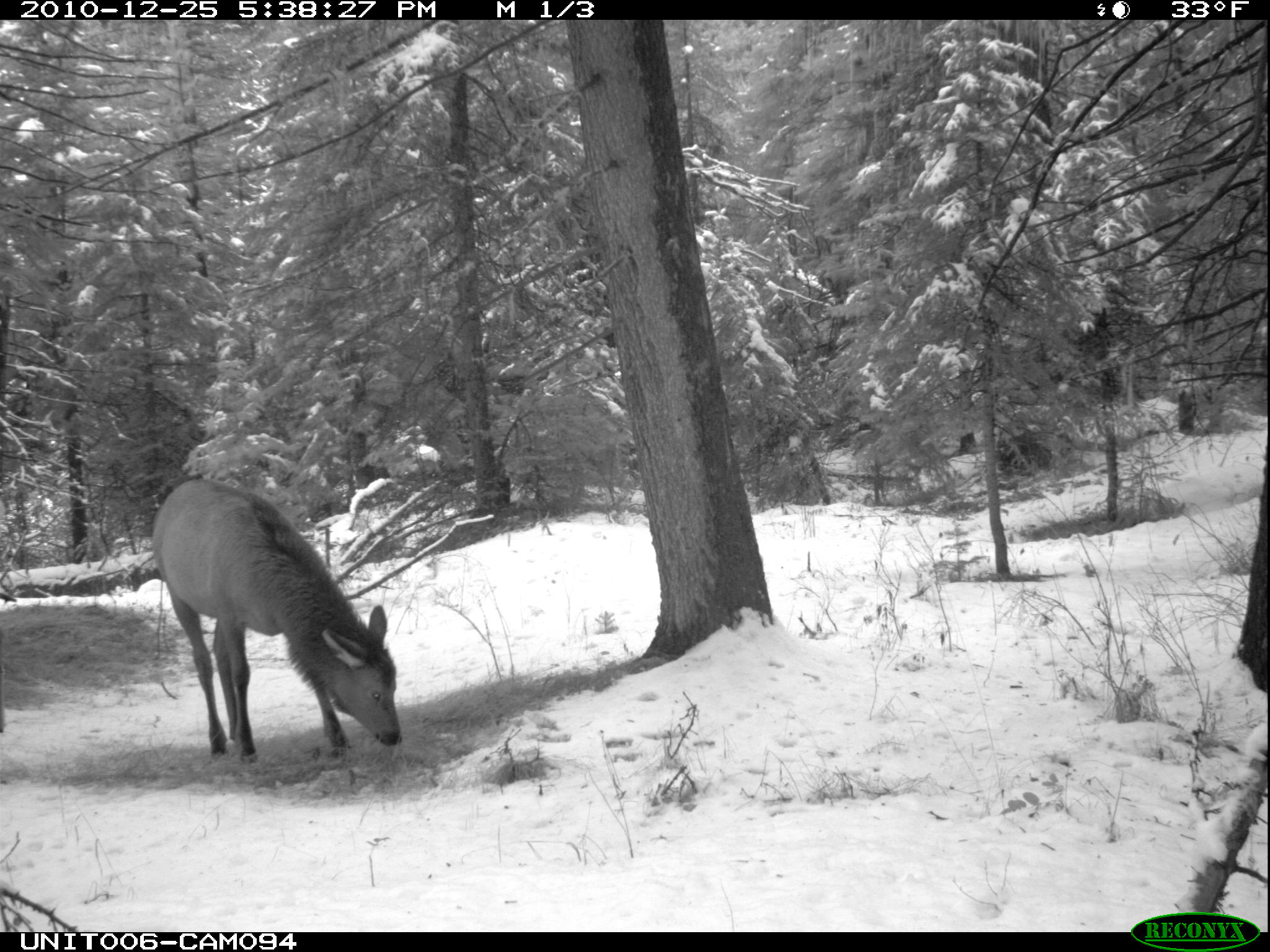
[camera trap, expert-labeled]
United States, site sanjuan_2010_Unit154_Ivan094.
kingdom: Animalia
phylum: Chordata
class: Mammalia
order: Artiodactyla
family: Cervidae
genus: Cervus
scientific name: Cervus elaphus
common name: red deer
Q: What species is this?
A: Cervus elaphus (red deer).